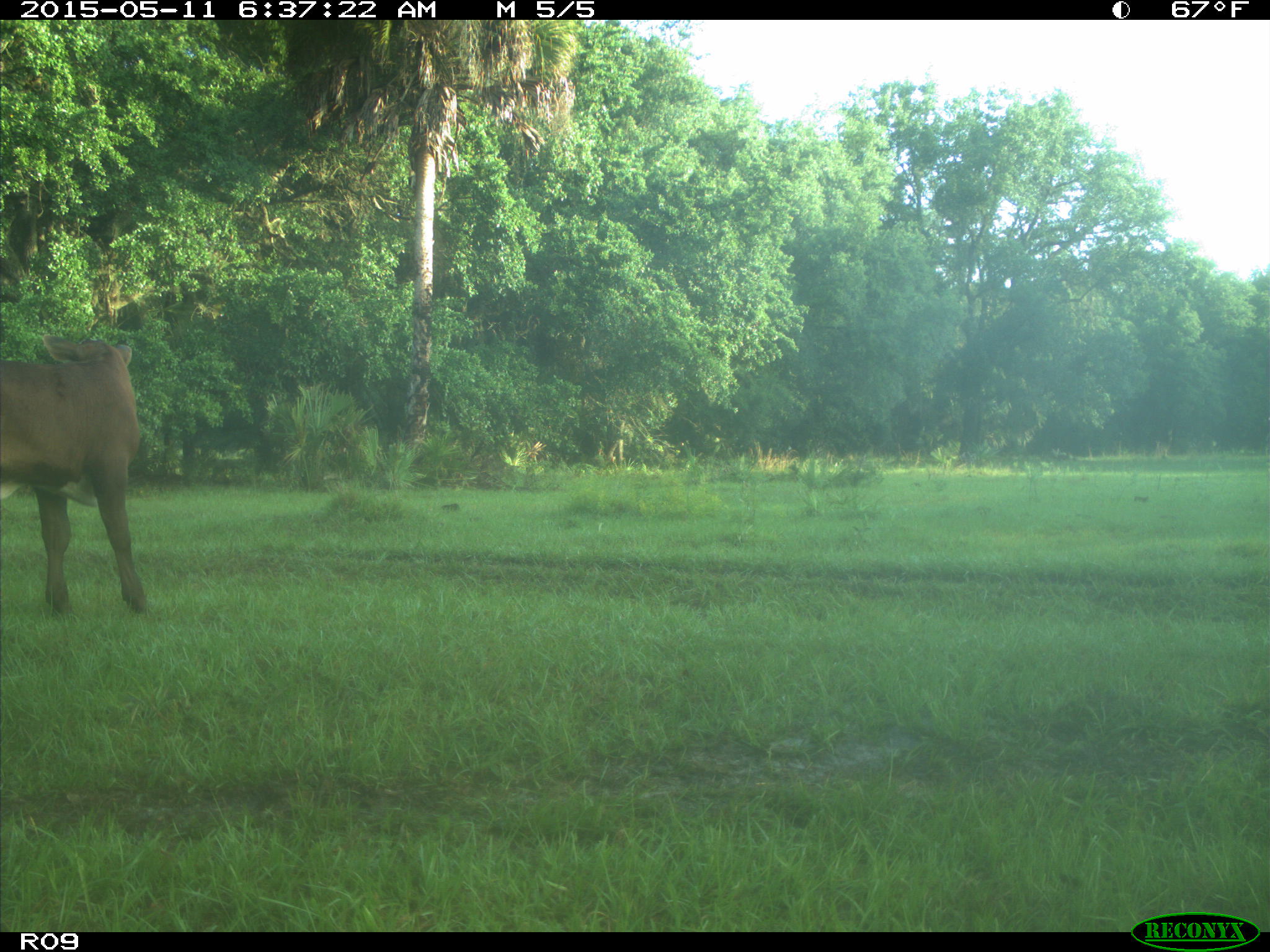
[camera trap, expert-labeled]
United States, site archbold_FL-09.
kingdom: Animalia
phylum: Chordata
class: Mammalia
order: Artiodactyla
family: Bovidae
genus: Bos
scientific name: Bos taurus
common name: domestic cow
Bos taurus (domestic cow).